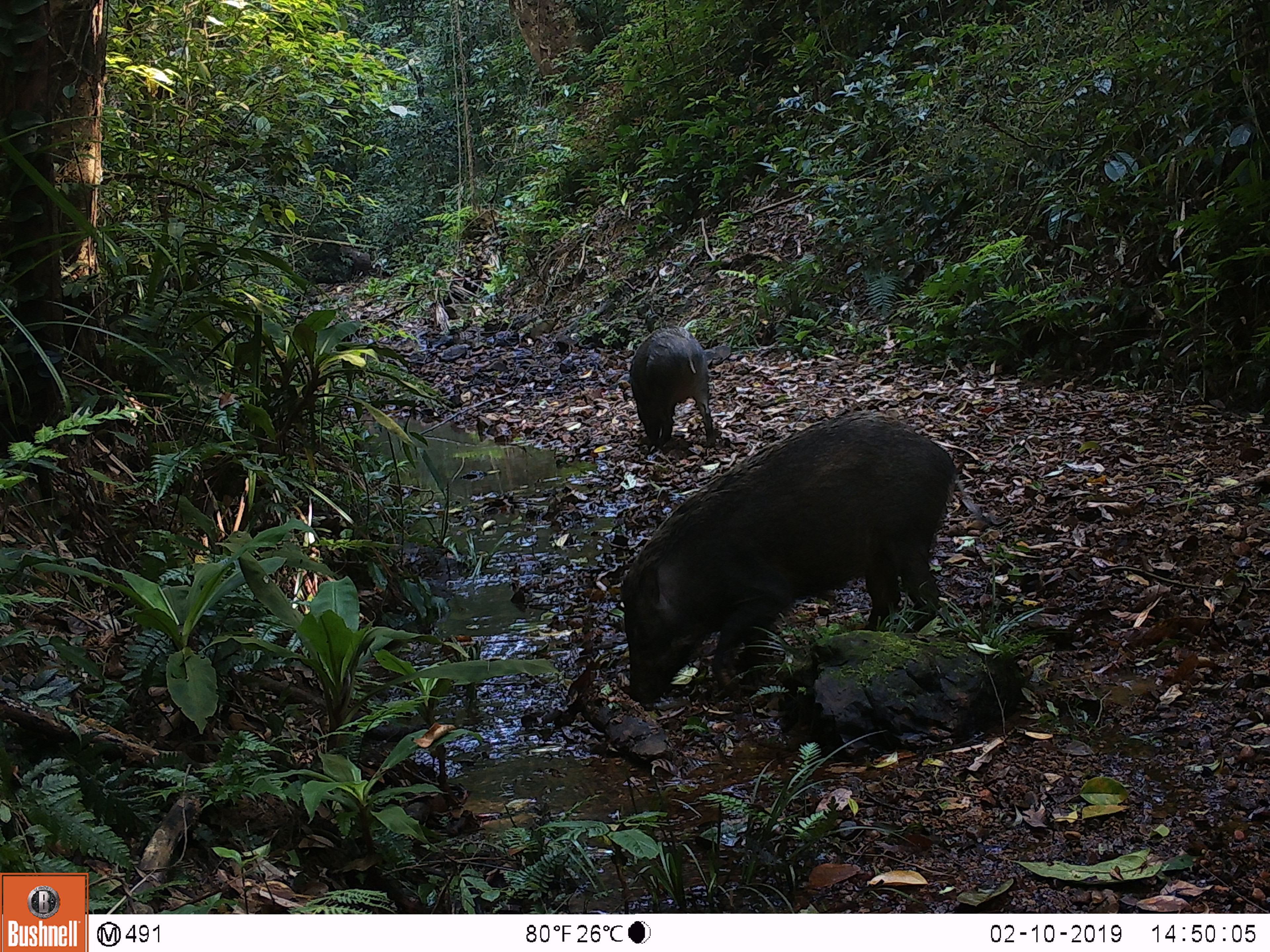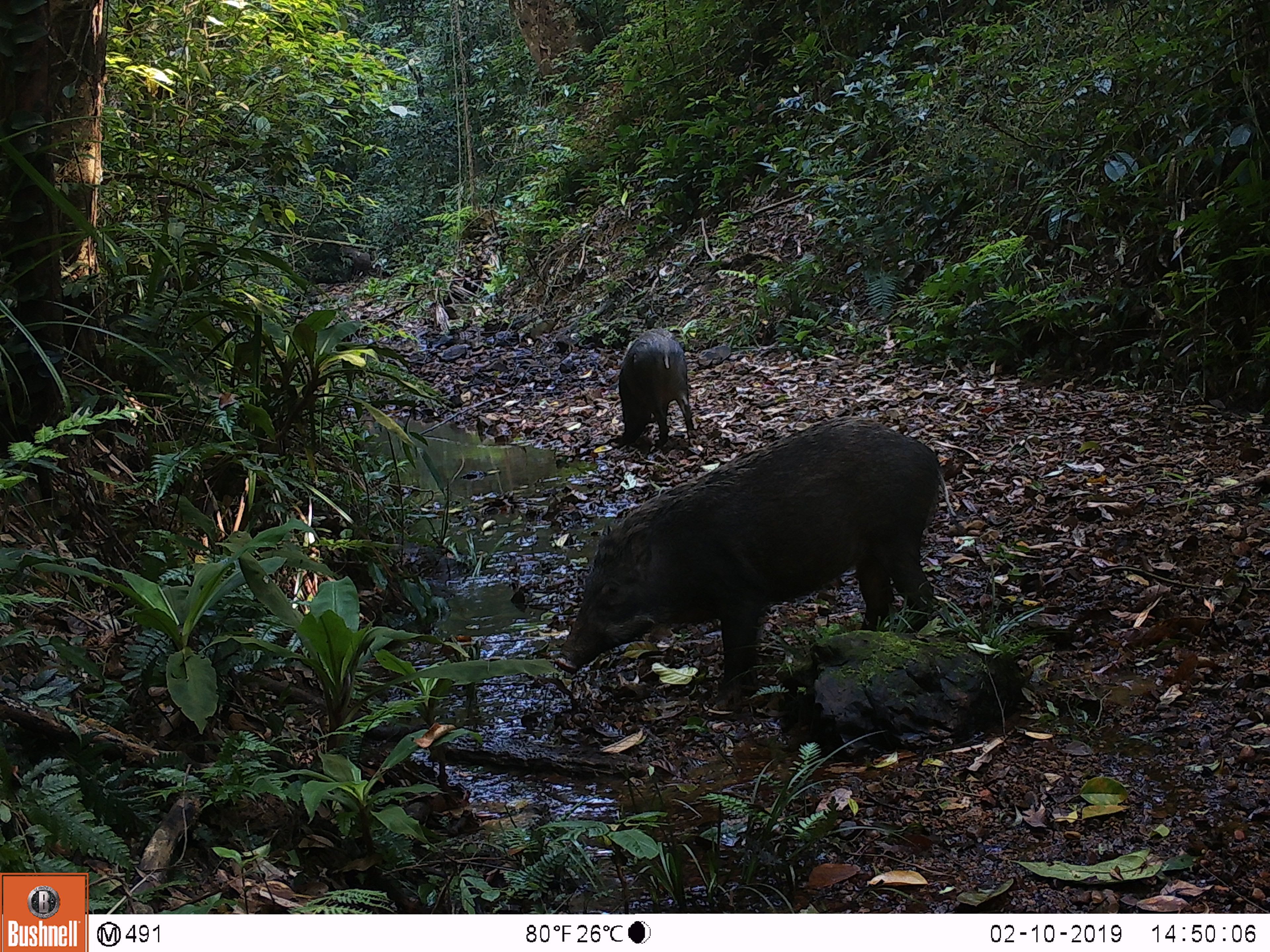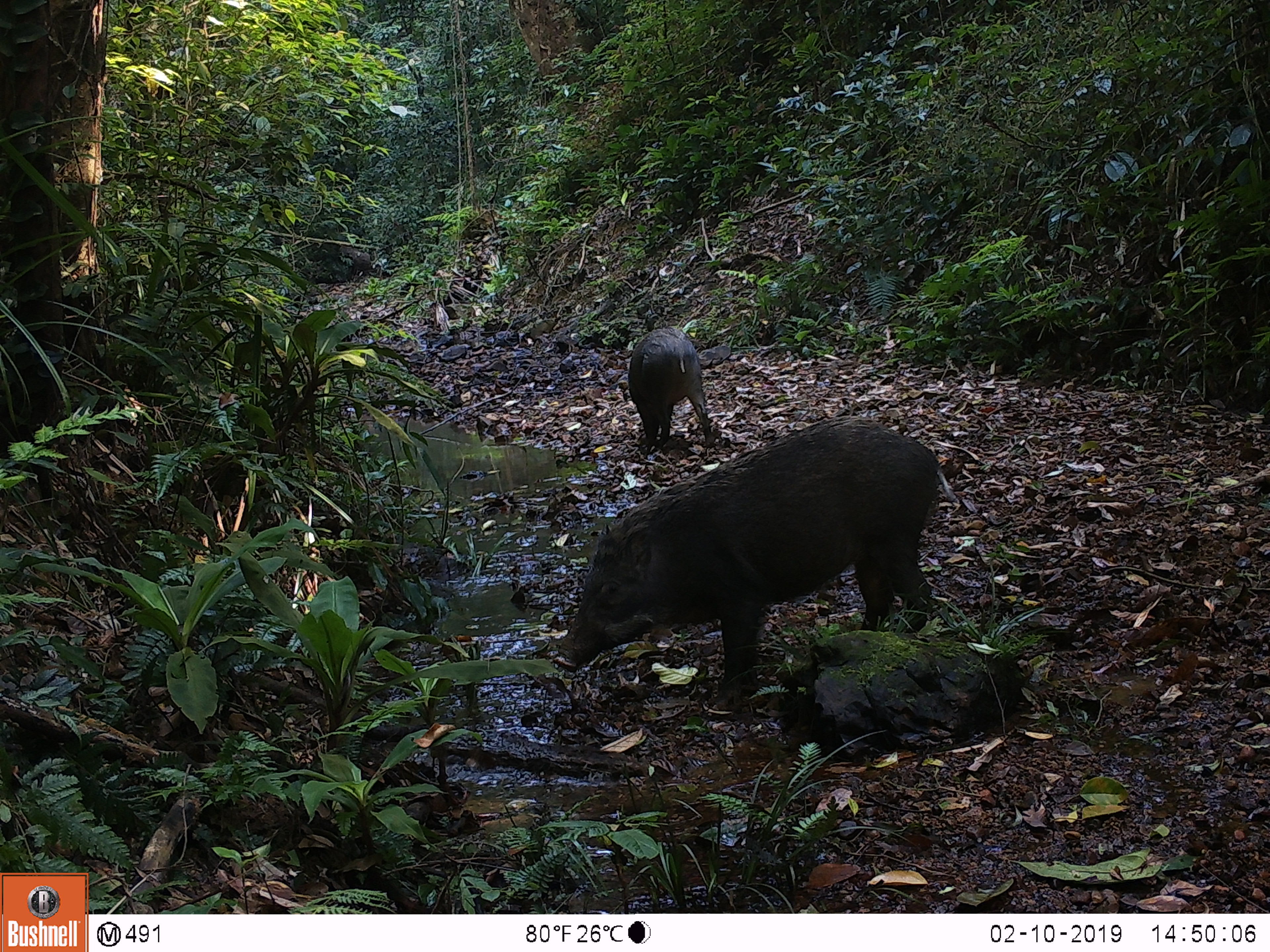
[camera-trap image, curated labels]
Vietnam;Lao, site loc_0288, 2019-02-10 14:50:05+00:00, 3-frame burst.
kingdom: Animalia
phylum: Chordata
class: Mammalia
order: Artiodactyla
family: Suidae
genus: Sus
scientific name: Sus scrofa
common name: eurasian wild pig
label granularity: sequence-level